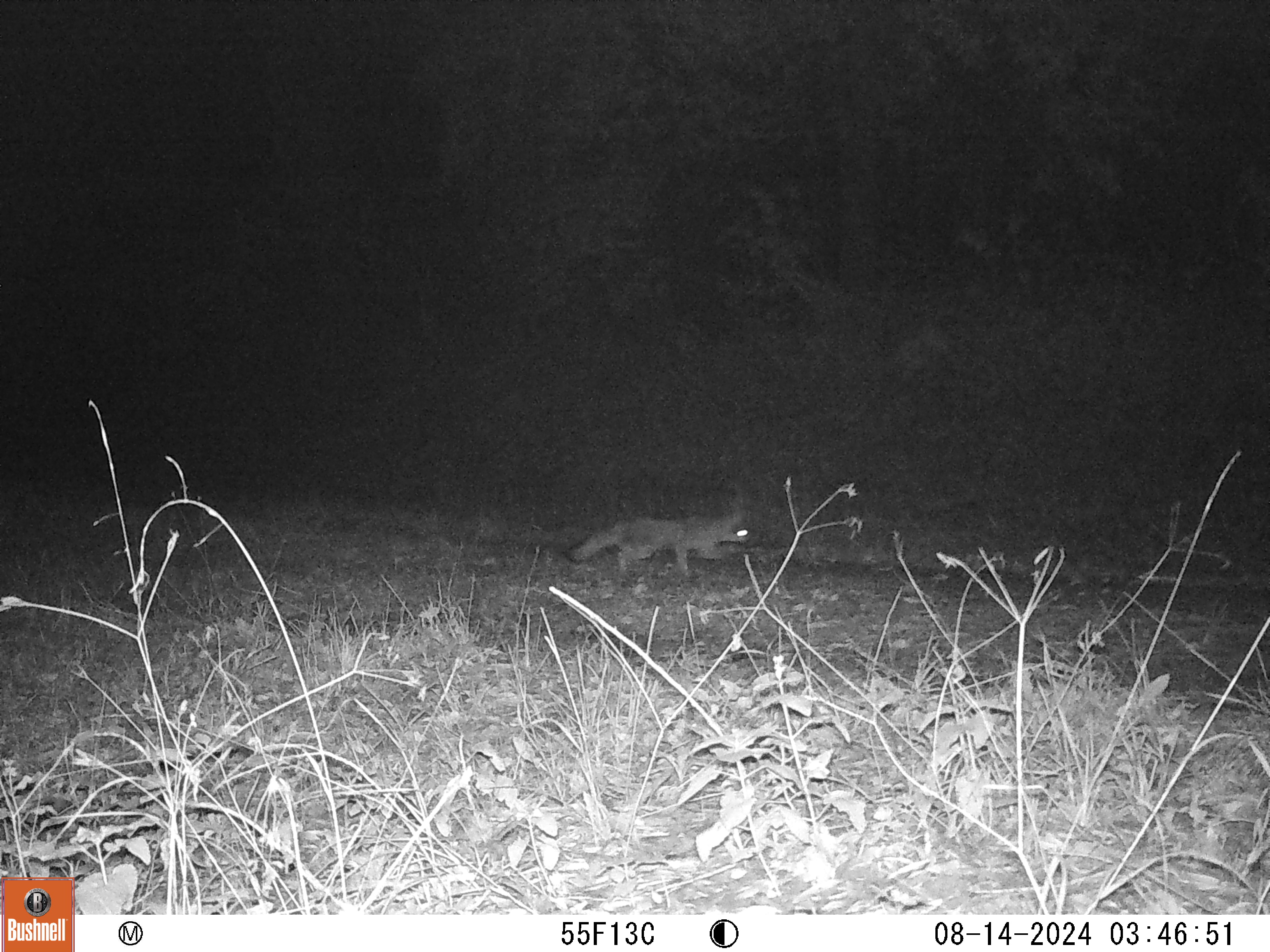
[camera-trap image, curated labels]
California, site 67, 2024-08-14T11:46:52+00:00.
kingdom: Animalia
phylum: Chordata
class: Mammalia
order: Carnivora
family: Canidae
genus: Urocyon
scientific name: Urocyon cinereoargenteus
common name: gray fox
Gray fox (Urocyon cinereoargenteus).